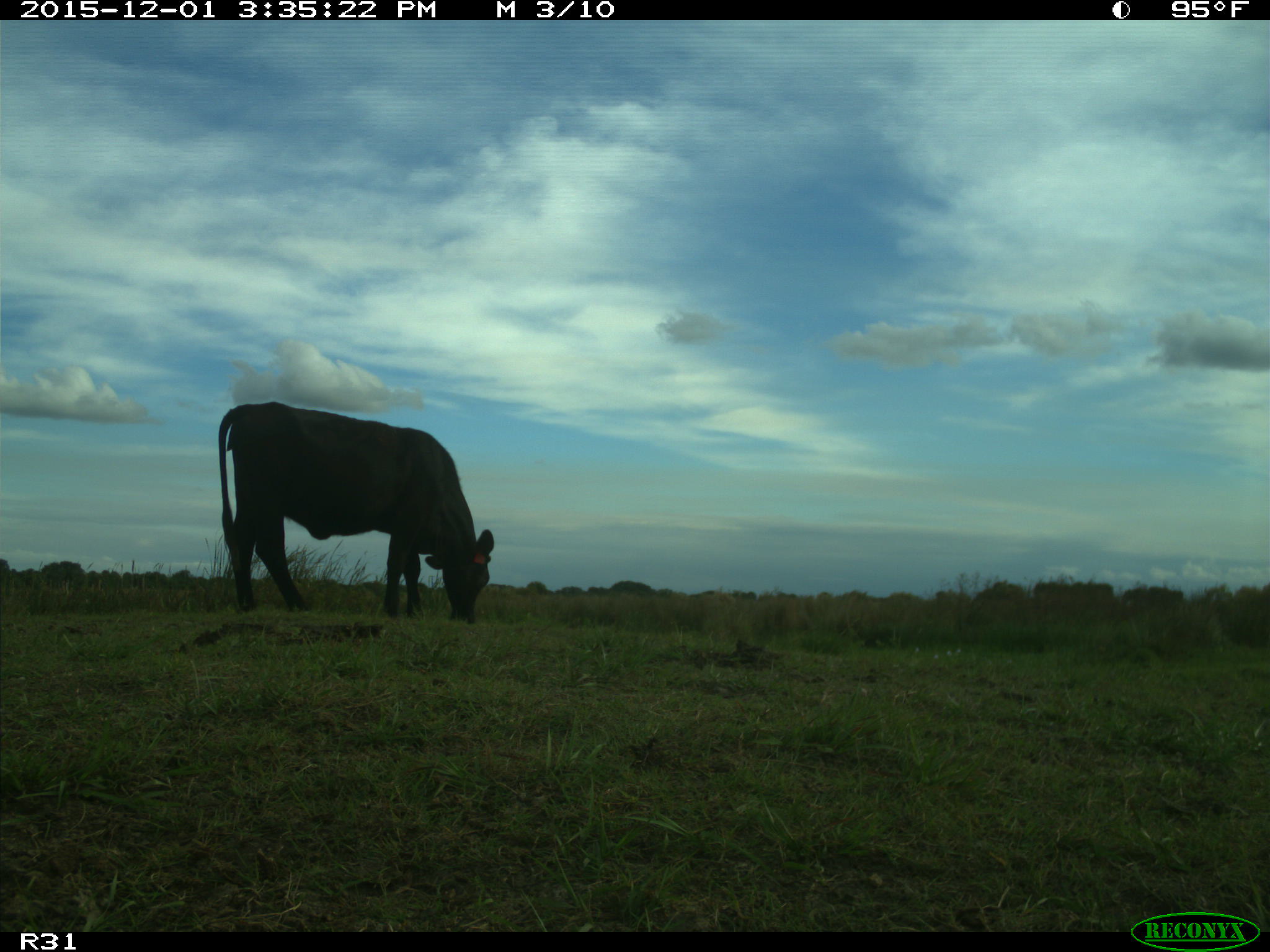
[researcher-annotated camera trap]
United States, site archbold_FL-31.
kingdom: Animalia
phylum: Chordata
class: Mammalia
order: Artiodactyla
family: Bovidae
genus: Bos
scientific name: Bos taurus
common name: domestic cow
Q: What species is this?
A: Bos taurus (domestic cow).